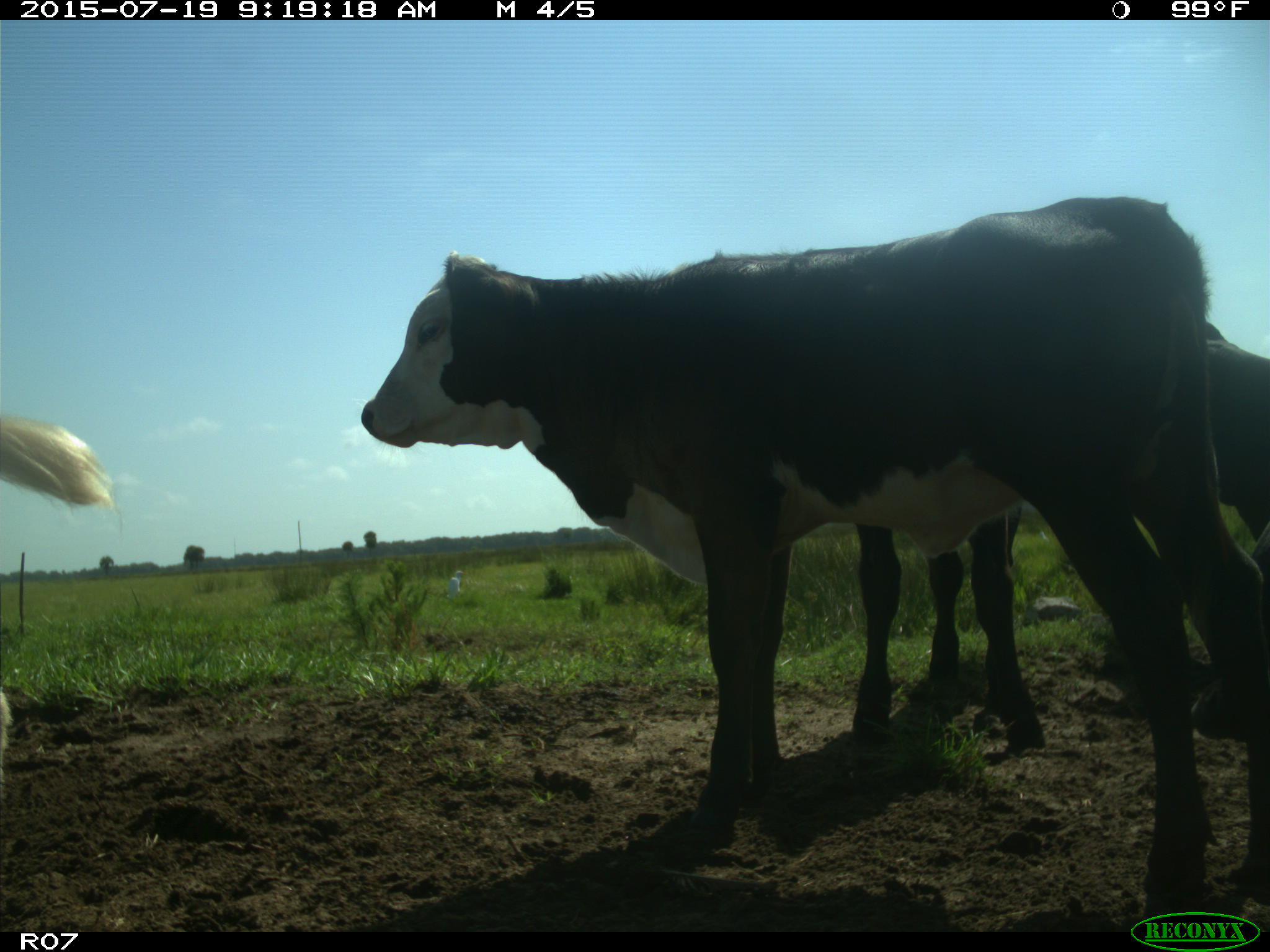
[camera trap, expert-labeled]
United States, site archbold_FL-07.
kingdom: Animalia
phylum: Chordata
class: Mammalia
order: Artiodactyla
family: Bovidae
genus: Bos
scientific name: Bos taurus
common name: domestic cow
Bos taurus (domestic cow).